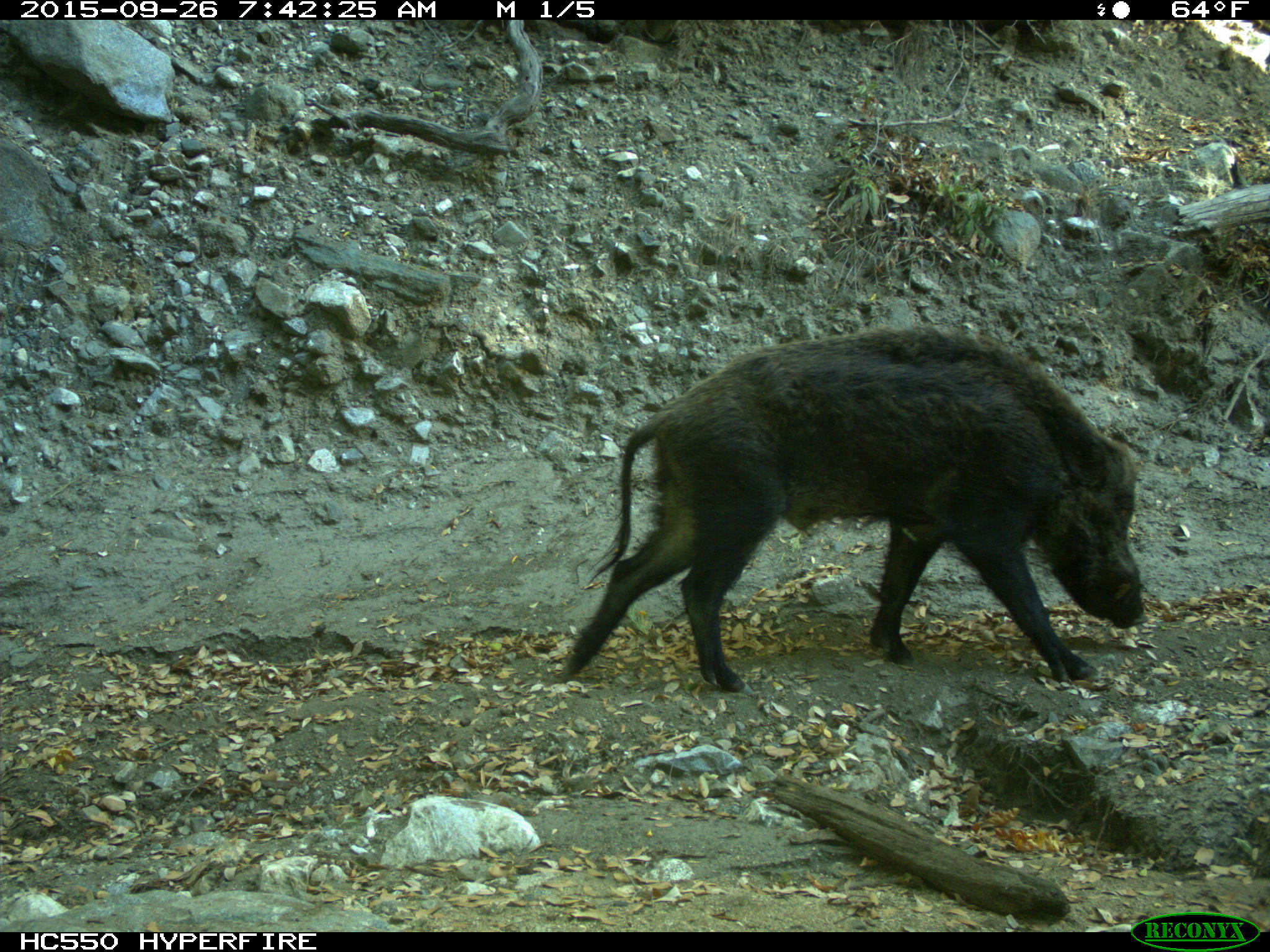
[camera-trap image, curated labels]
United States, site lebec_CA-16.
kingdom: Animalia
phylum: Chordata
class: Mammalia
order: Artiodactyla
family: Suidae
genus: Sus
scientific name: Sus scrofa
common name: wild boar